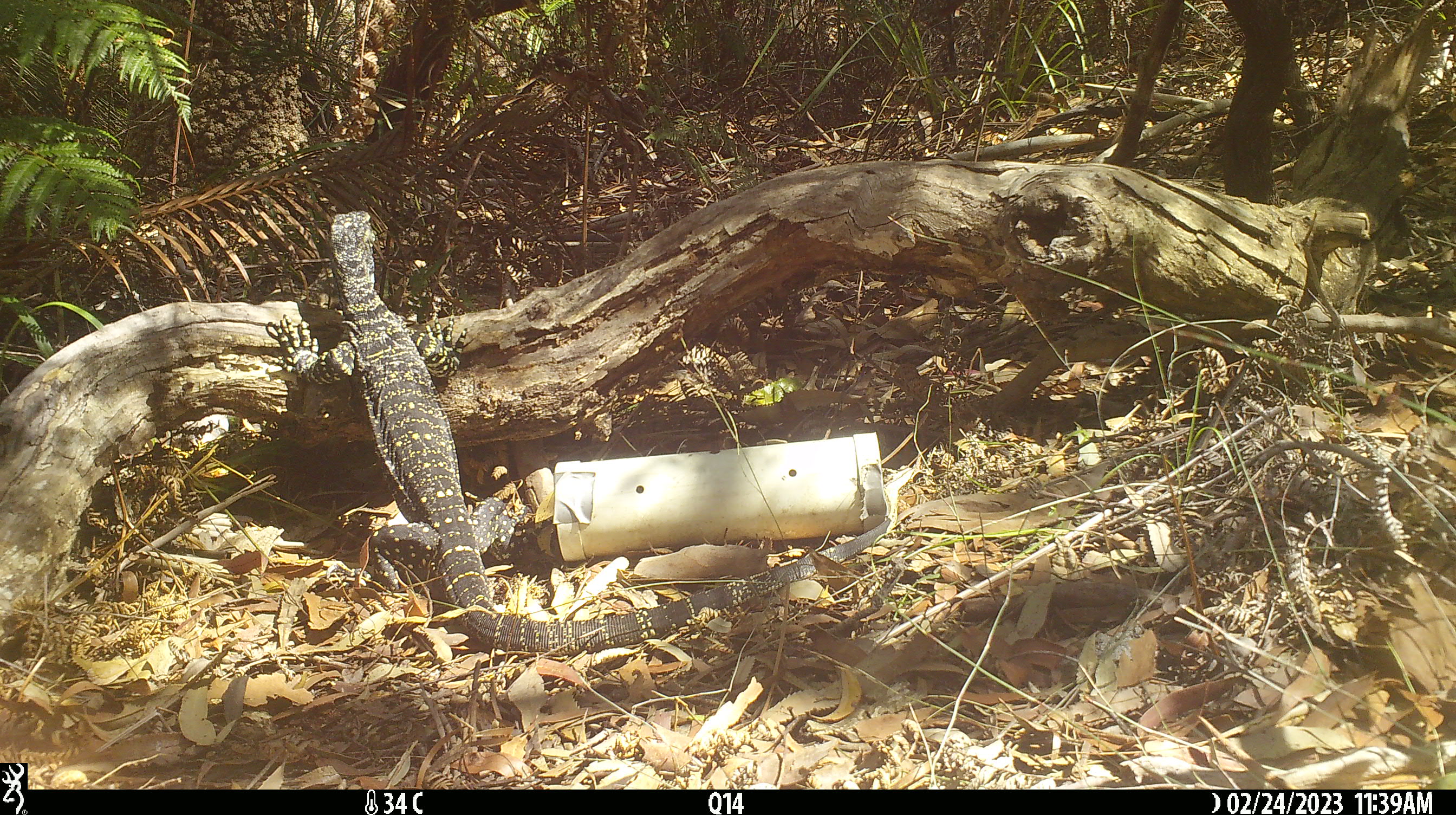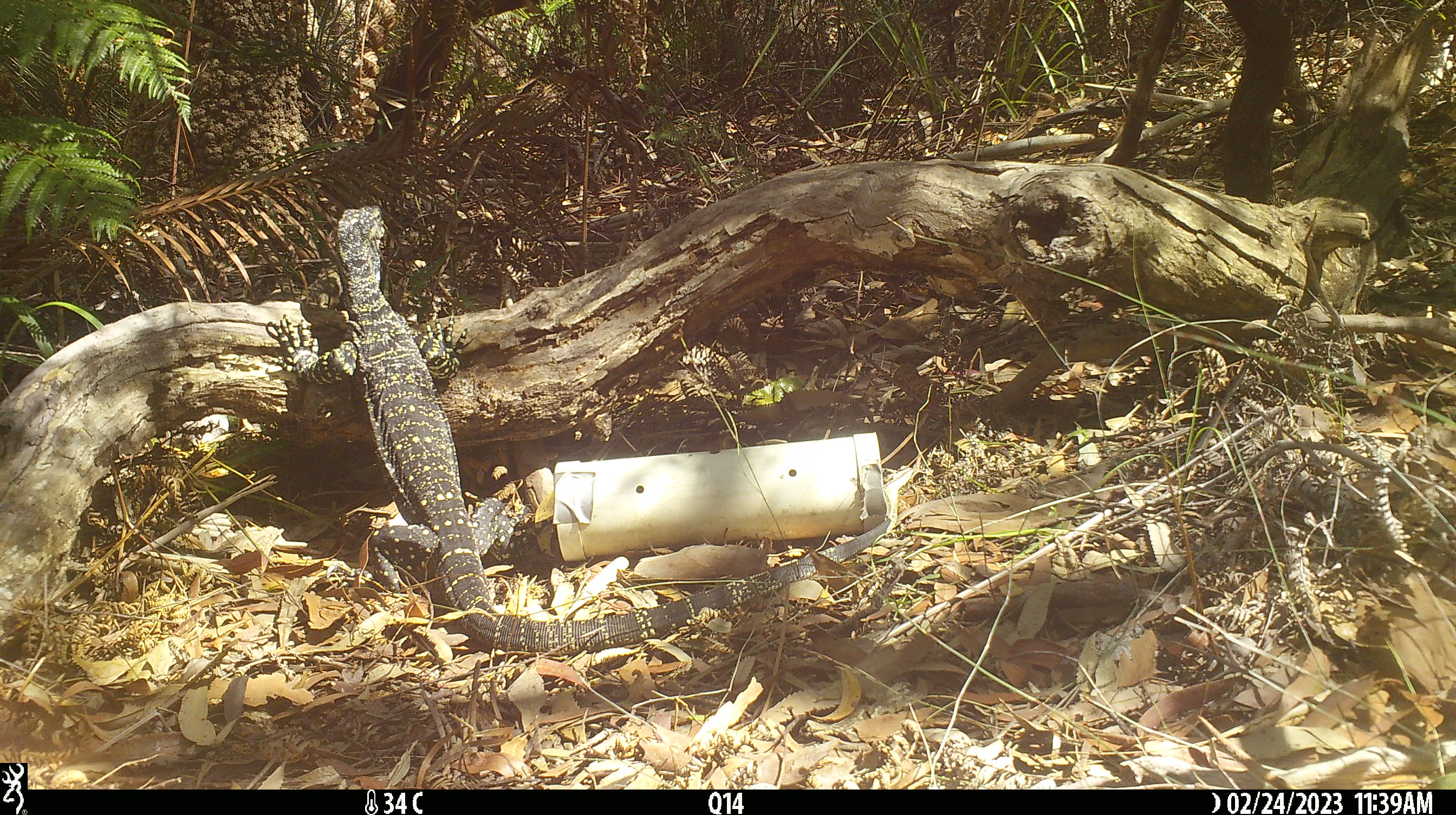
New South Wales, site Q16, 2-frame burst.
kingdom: Animalia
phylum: Chordata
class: Reptilia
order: Squamata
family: Varanidae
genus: Varanus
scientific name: Varanus varius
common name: lace monitor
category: goanna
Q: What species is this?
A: Goanna (lace monitor) (Varanus varius).